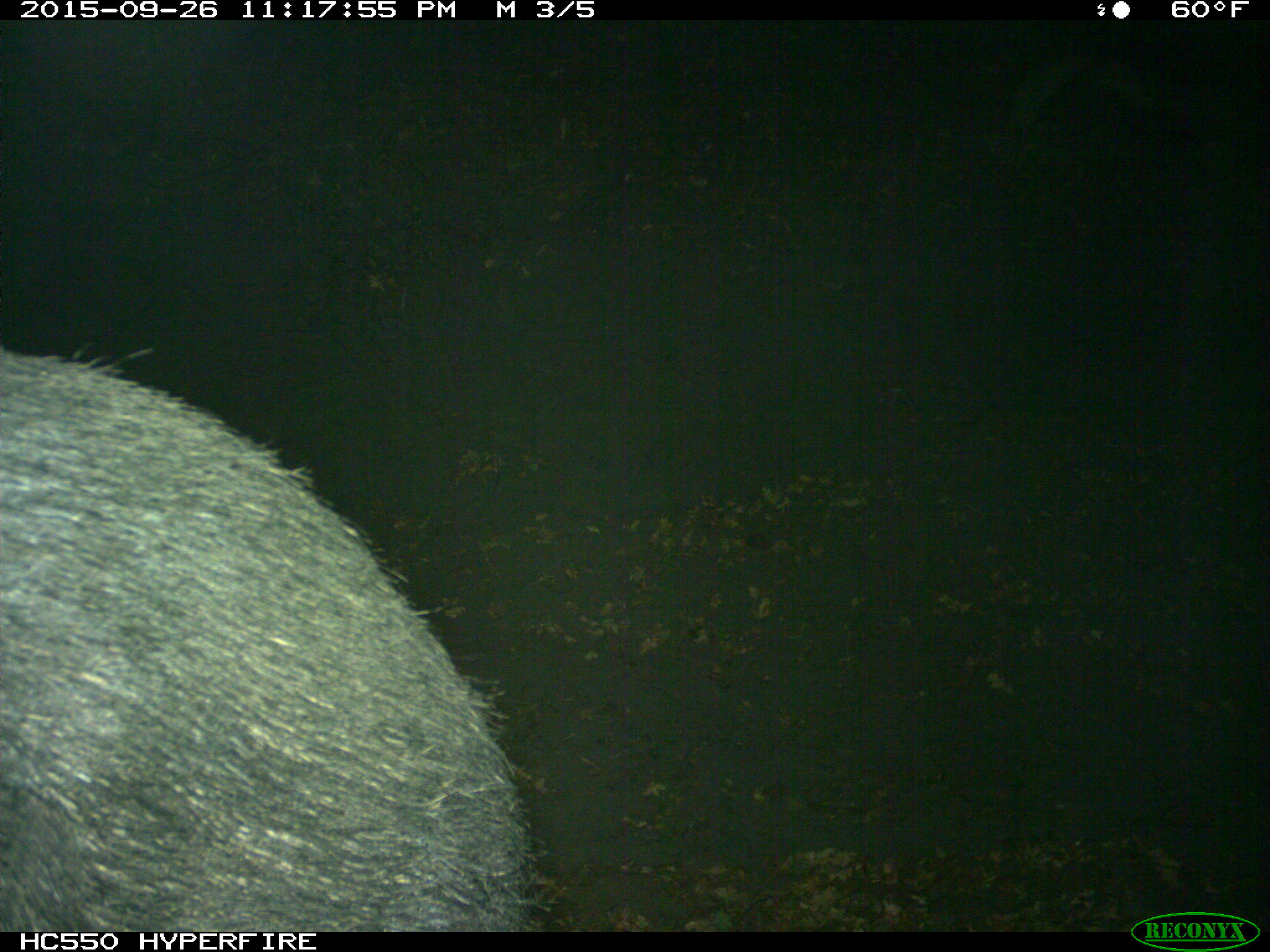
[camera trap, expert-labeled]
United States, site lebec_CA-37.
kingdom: Animalia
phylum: Chordata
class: Mammalia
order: Artiodactyla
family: Suidae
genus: Sus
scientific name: Sus scrofa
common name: wild boar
Sus scrofa (wild boar).